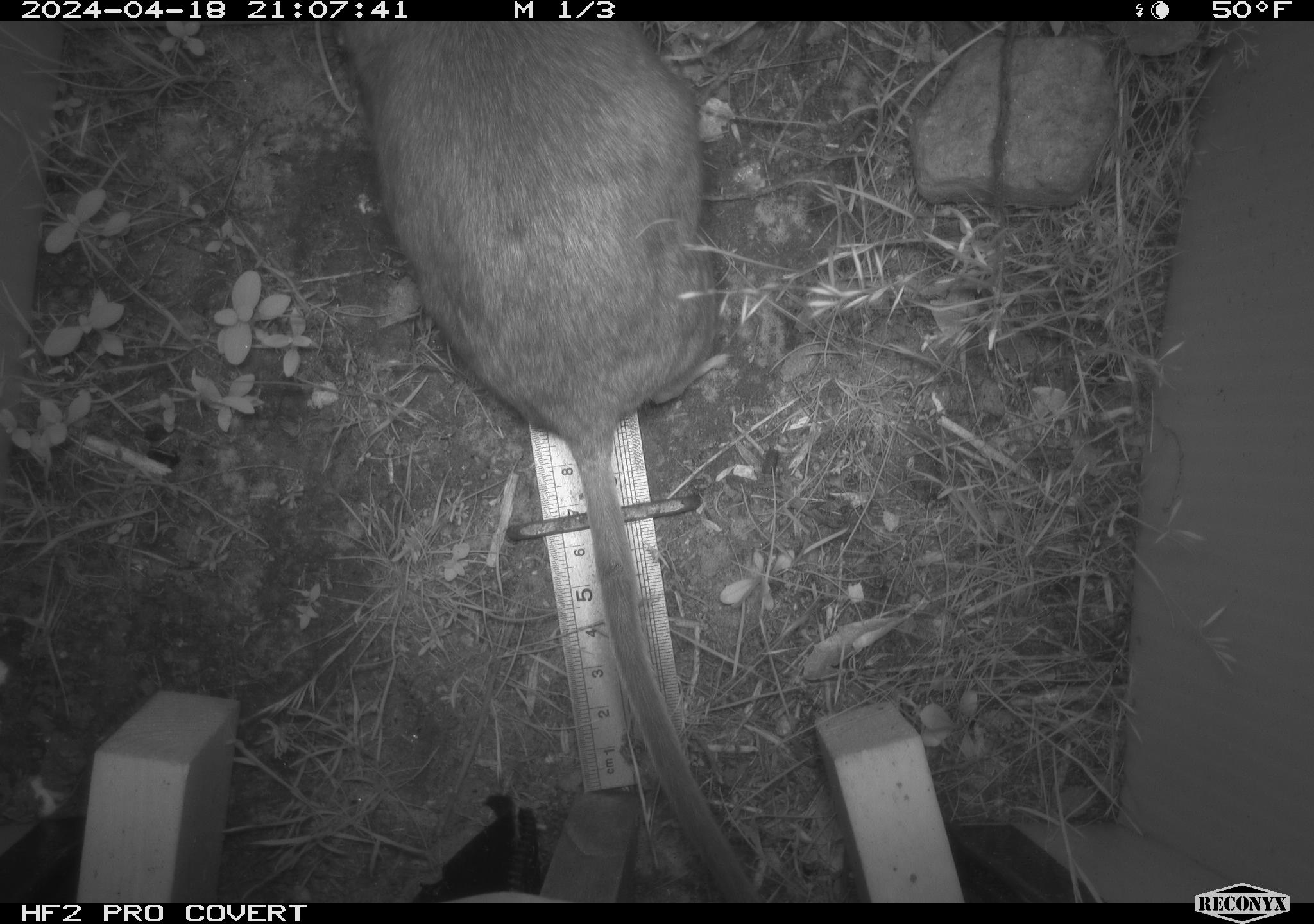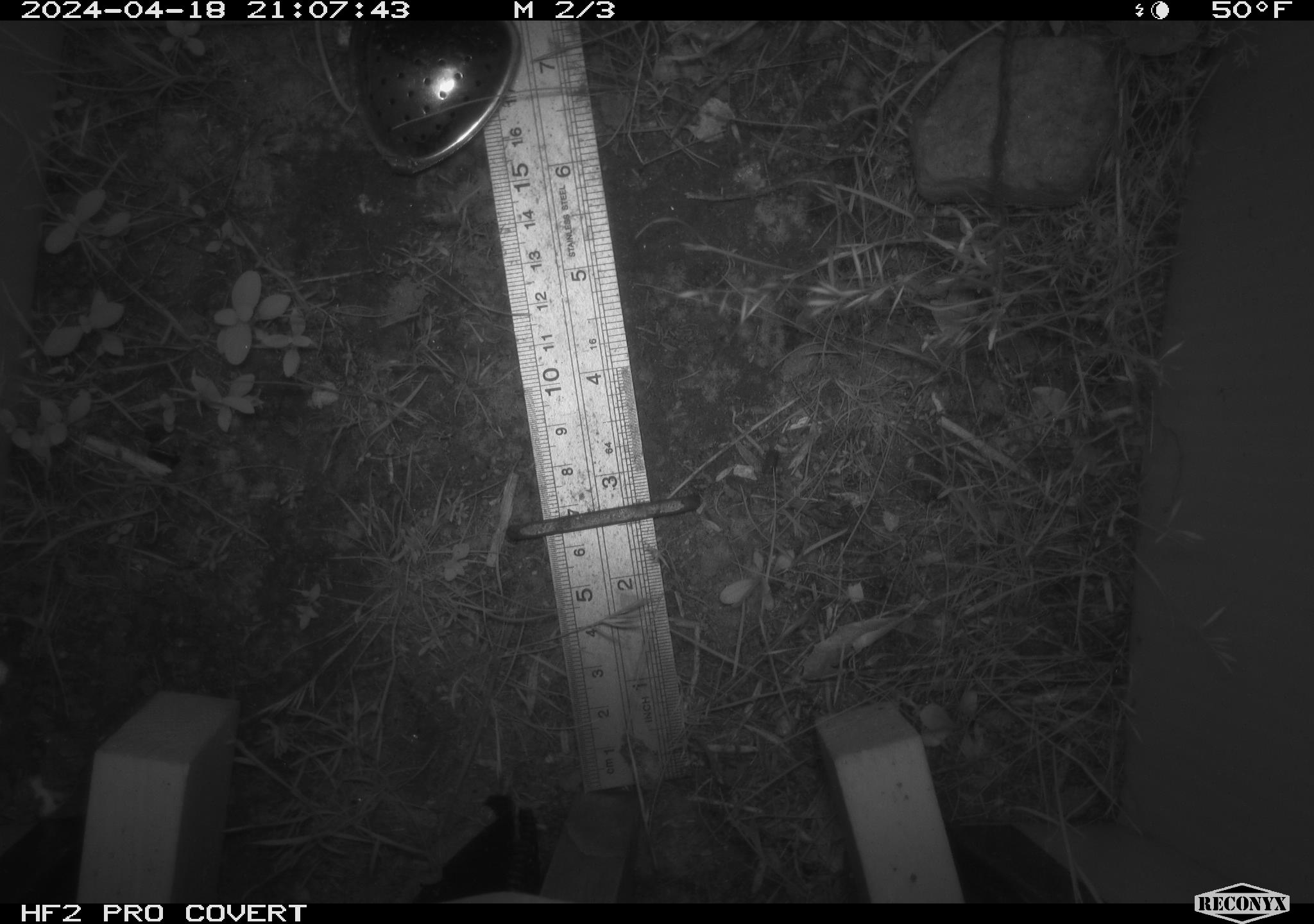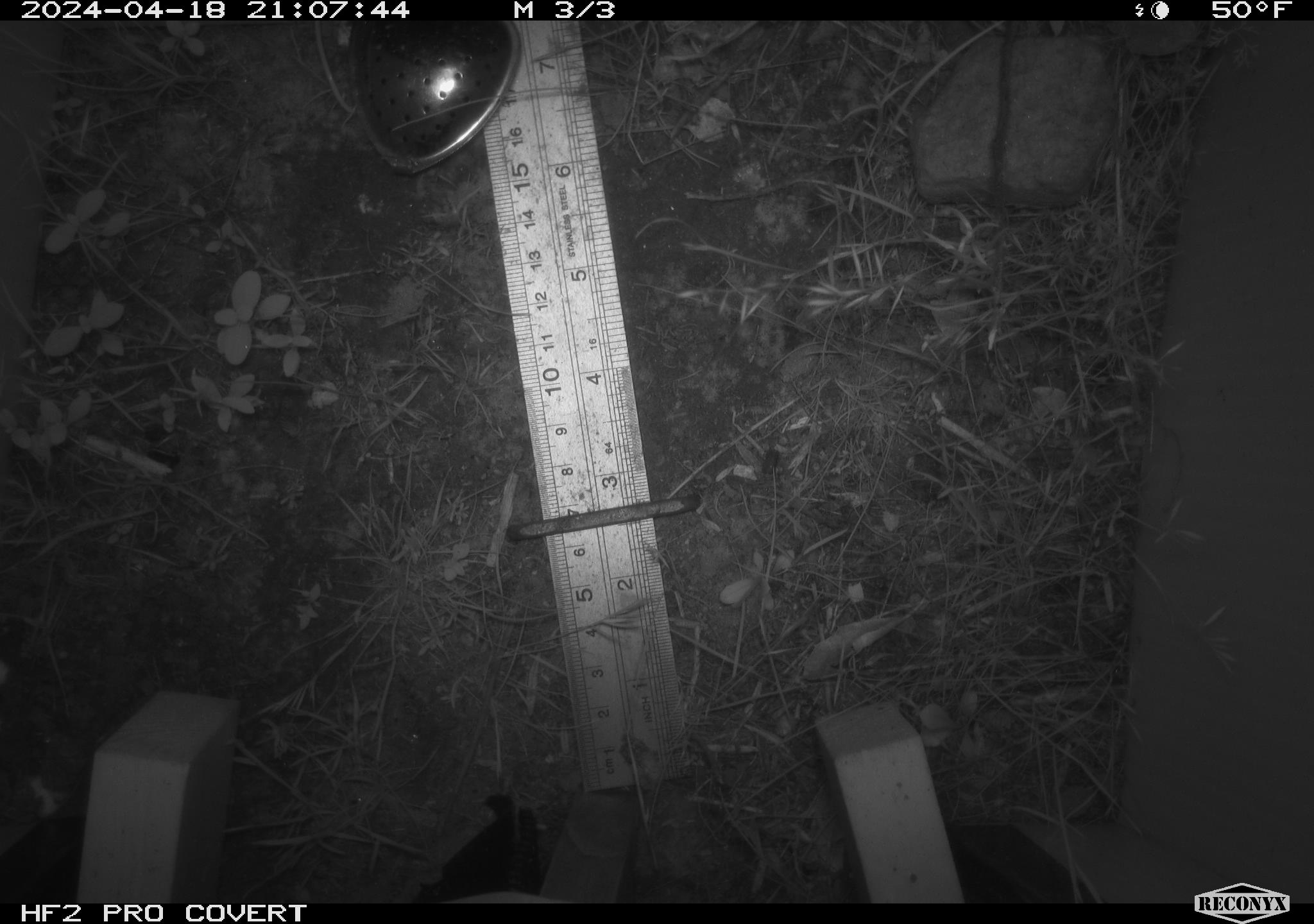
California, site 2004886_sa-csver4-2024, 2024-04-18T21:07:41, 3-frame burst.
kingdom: Animalia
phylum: Chordata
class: Mammalia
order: Rodentia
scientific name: Rodentia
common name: woodrat or rat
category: woodrat or rat species